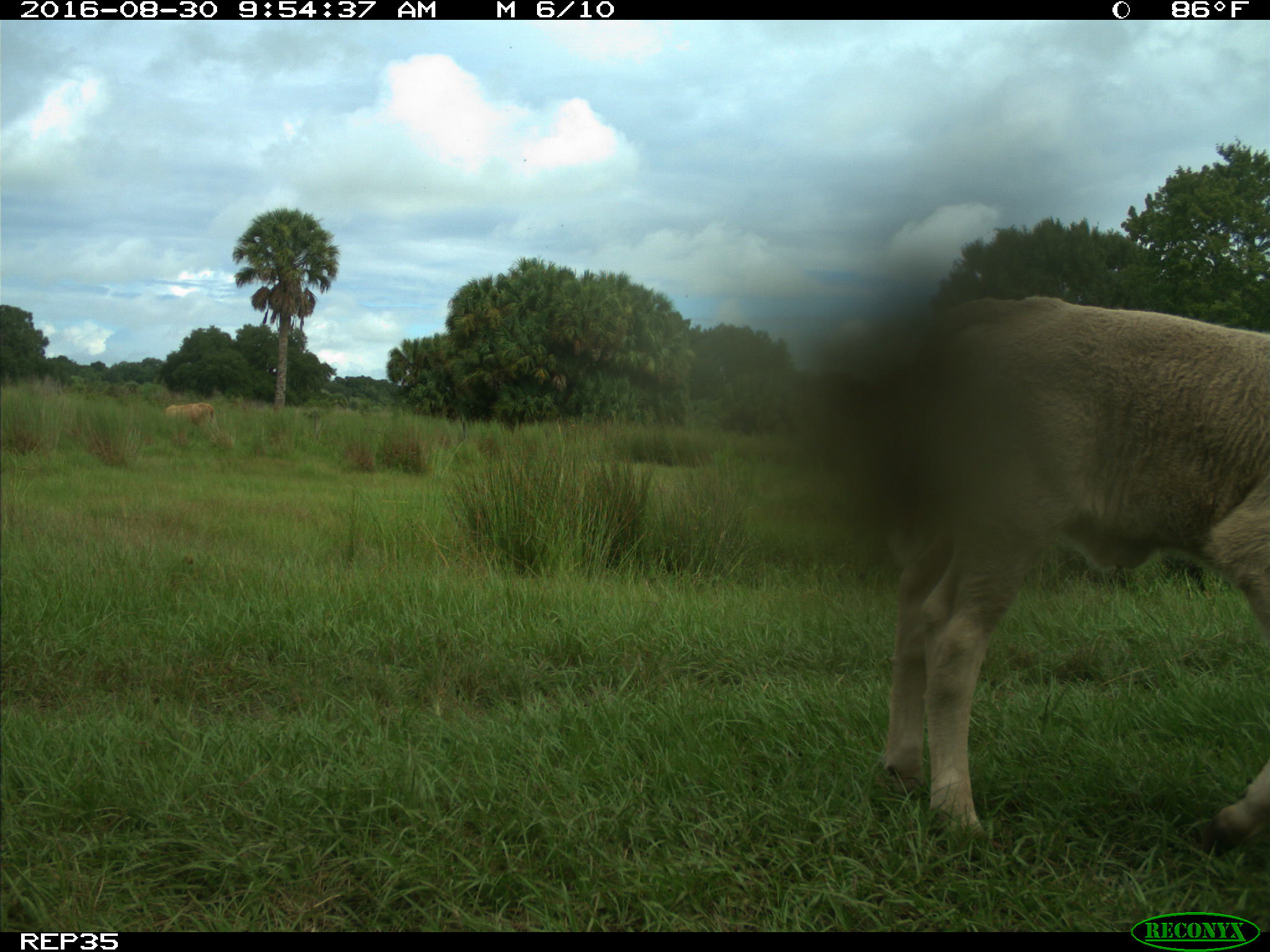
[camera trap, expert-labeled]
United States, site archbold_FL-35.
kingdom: Animalia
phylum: Chordata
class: Mammalia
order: Artiodactyla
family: Bovidae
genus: Bos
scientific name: Bos taurus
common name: domestic cow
Bos taurus (domestic cow).